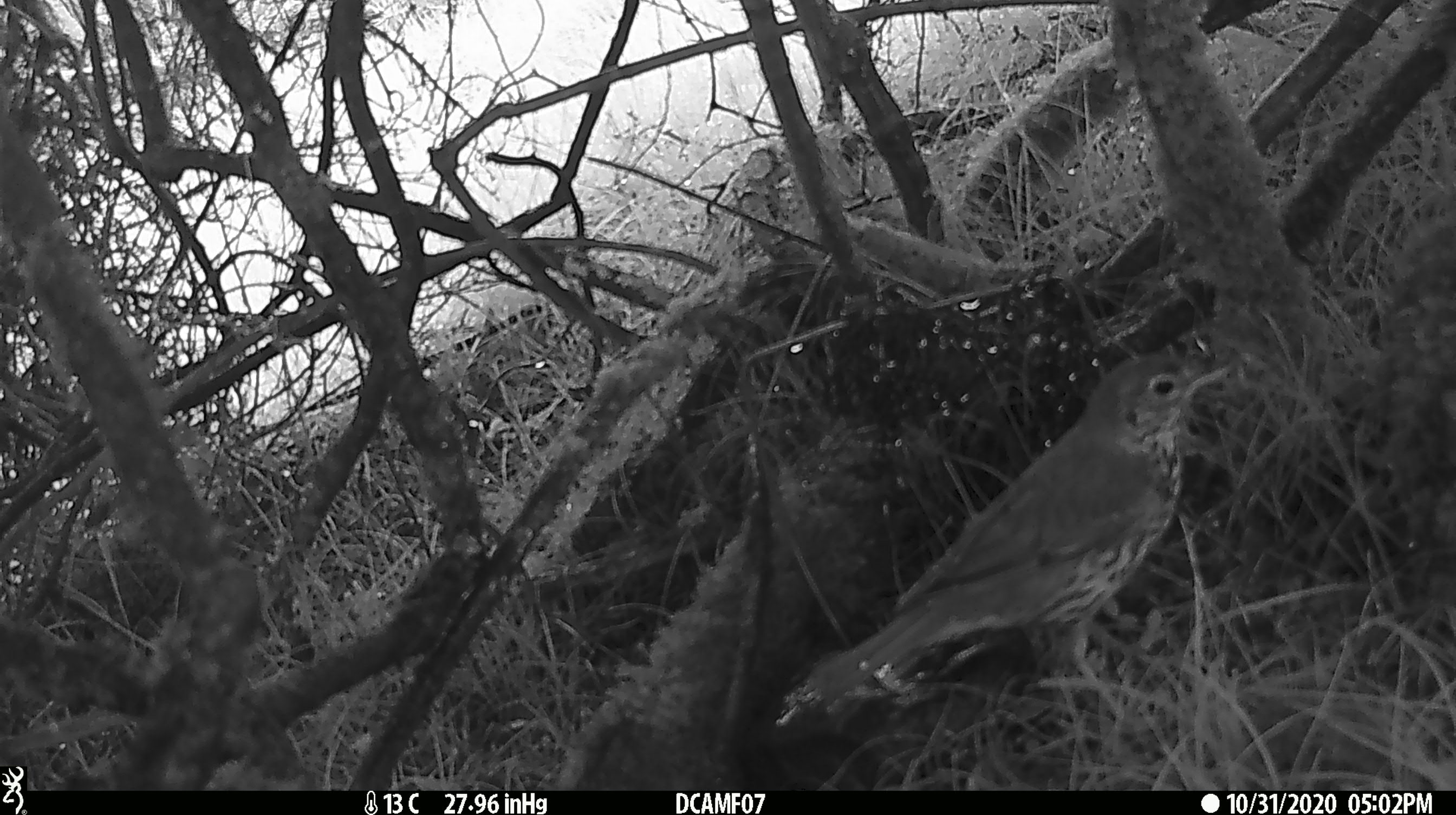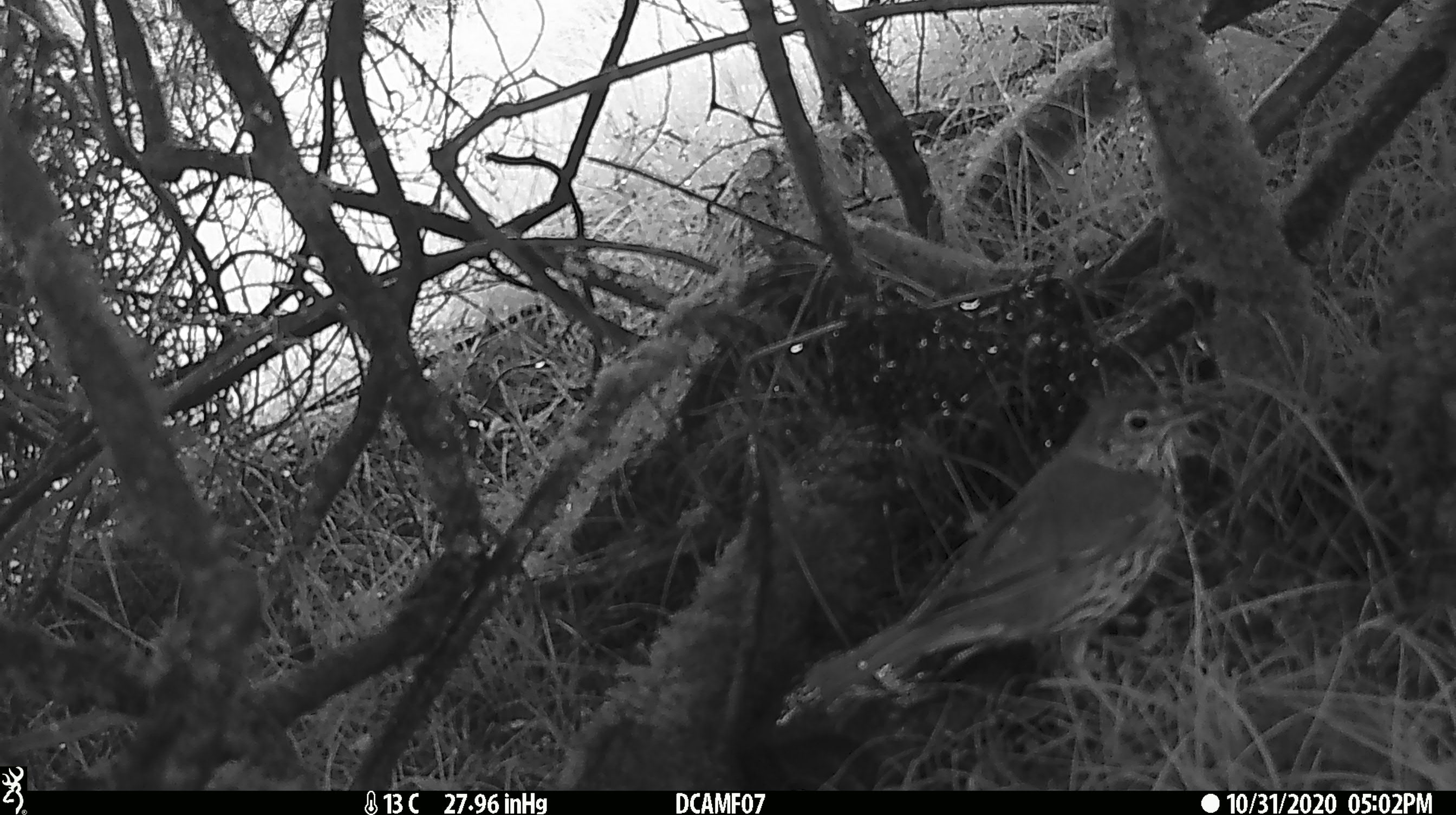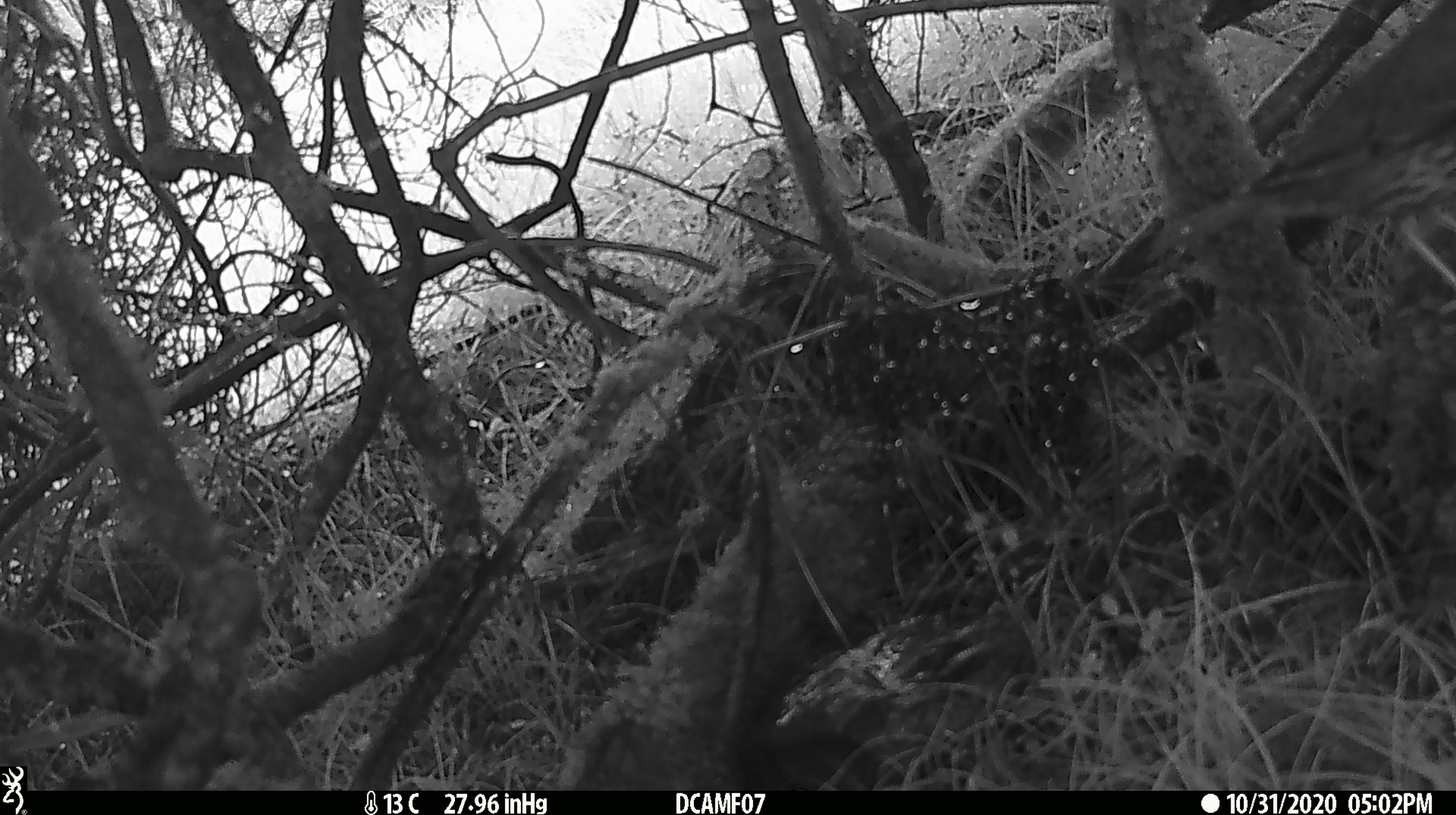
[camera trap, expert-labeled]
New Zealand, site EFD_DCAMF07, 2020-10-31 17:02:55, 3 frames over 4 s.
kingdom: Animalia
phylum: Chordata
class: Aves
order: Passeriformes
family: Turdidae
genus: Turdus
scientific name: Turdus philomelos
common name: song thrush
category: thrush